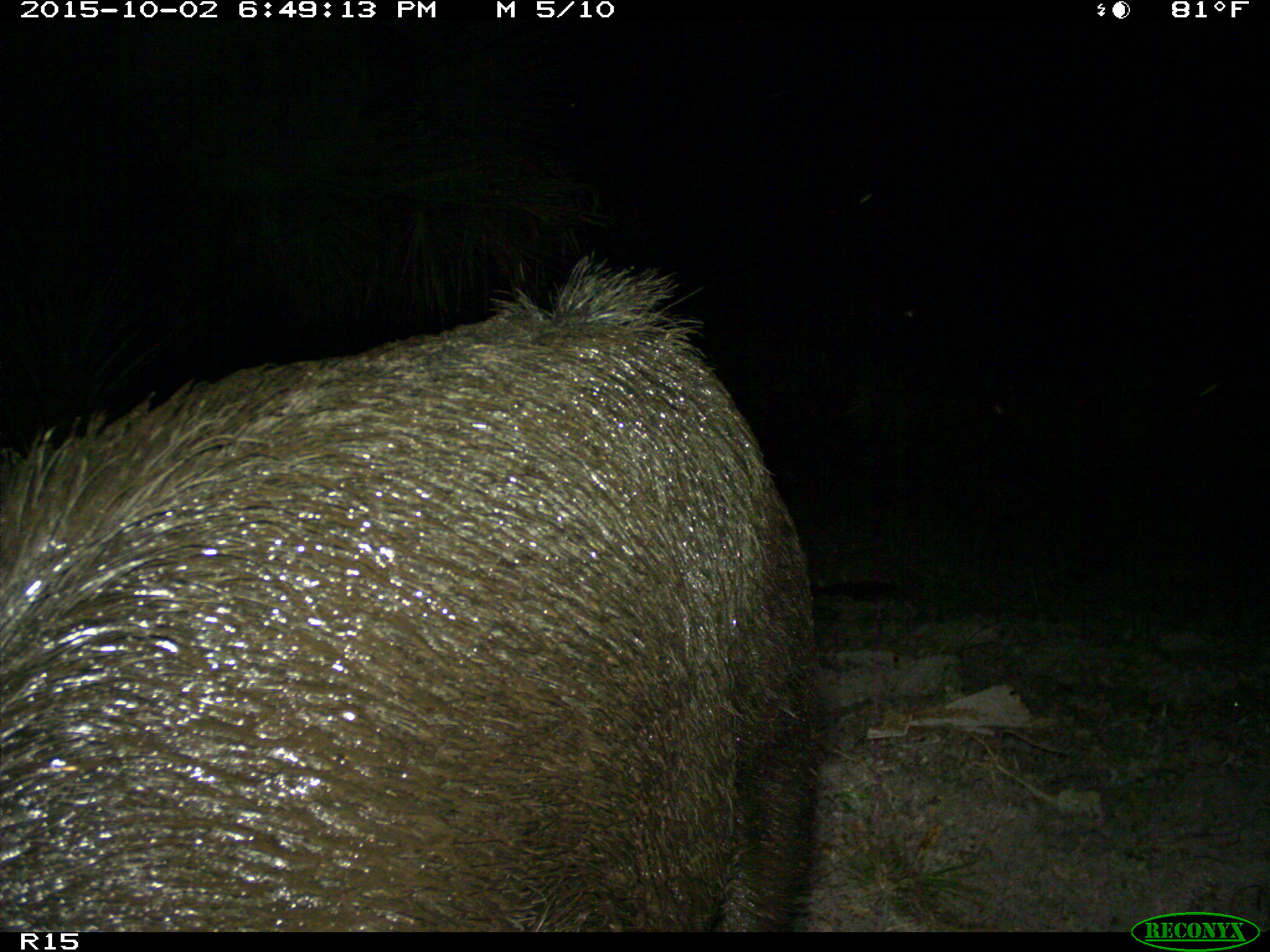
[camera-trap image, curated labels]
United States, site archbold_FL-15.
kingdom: Animalia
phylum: Chordata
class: Mammalia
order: Artiodactyla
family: Suidae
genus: Sus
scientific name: Sus scrofa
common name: wild boar